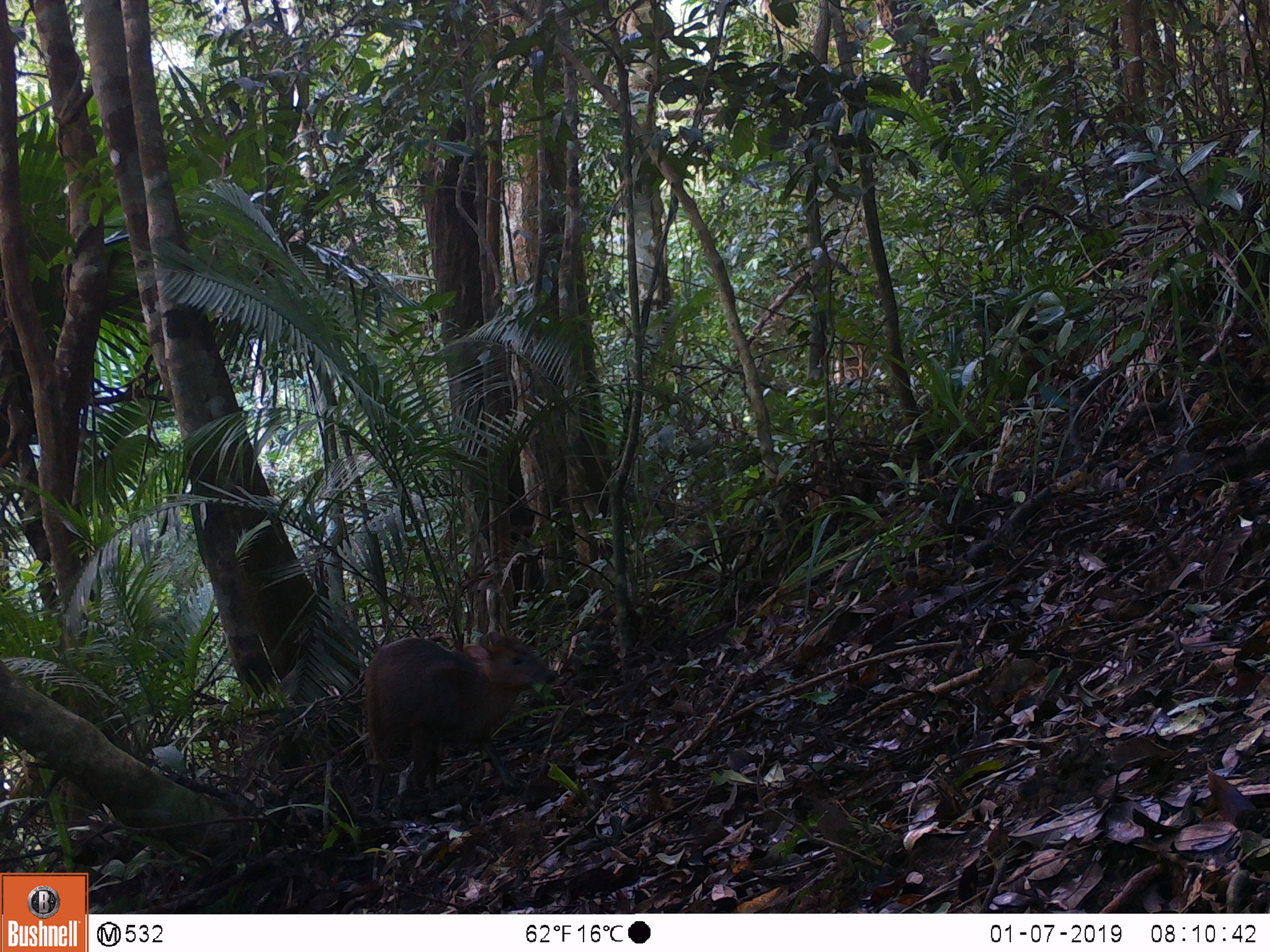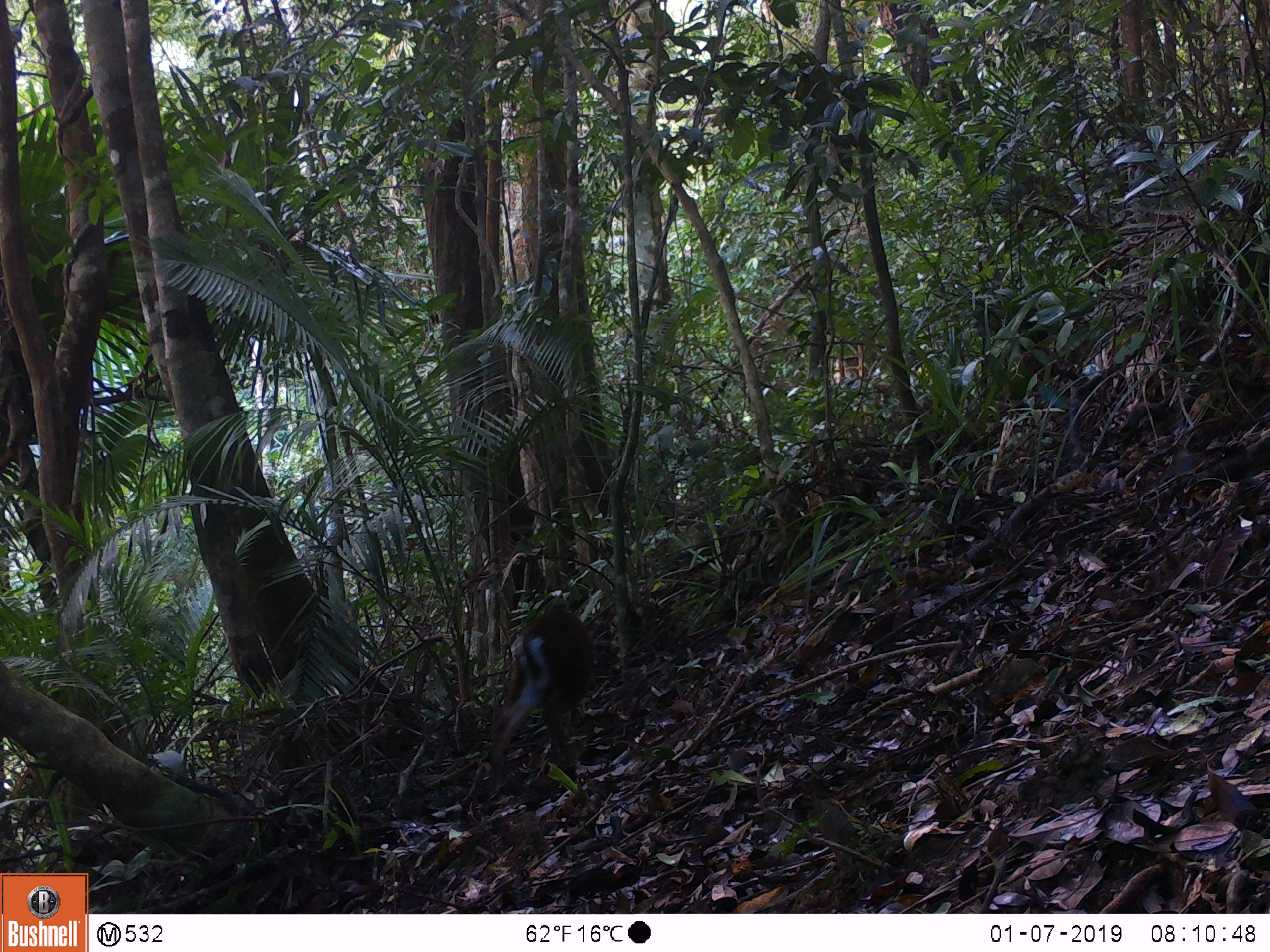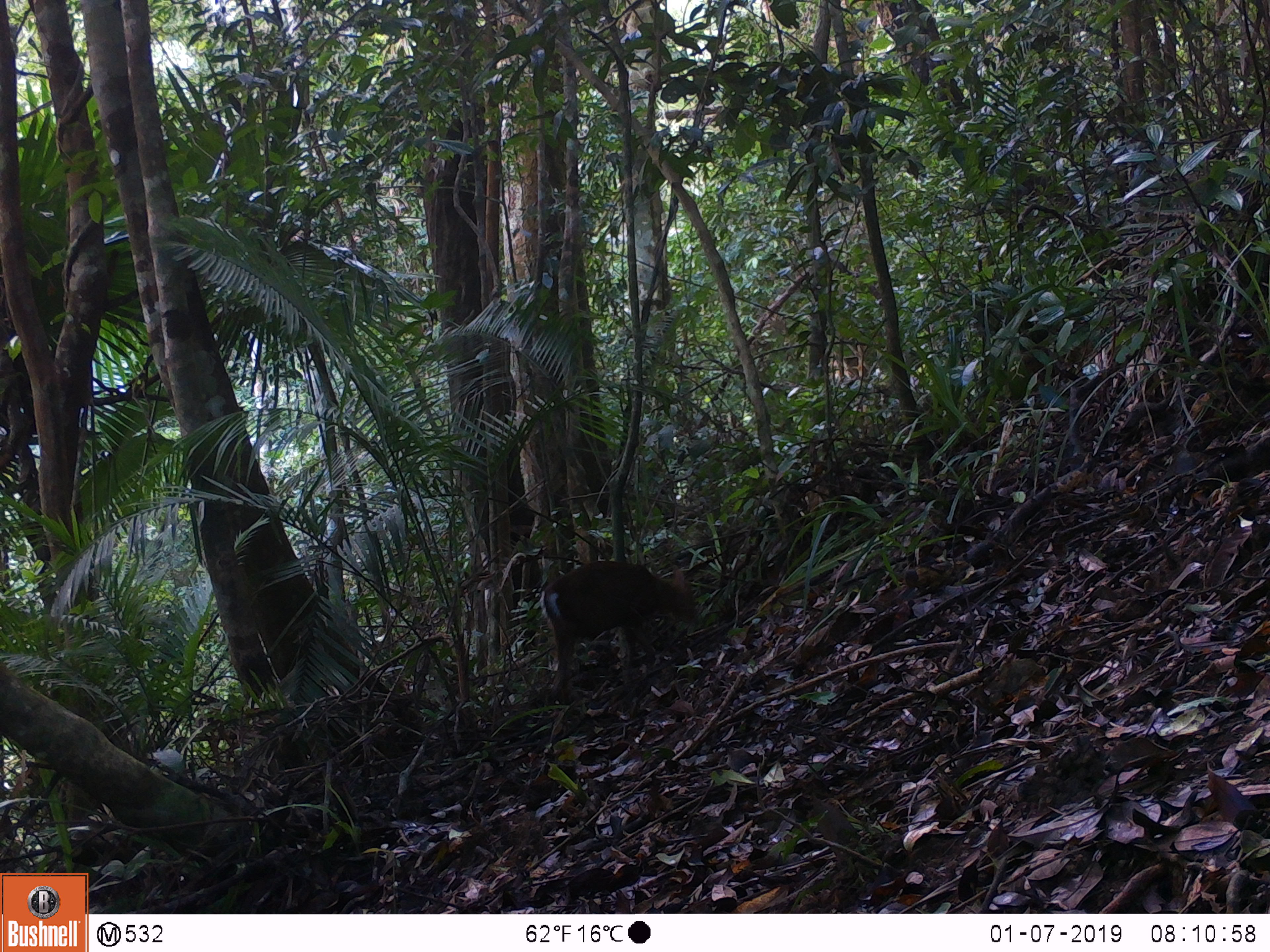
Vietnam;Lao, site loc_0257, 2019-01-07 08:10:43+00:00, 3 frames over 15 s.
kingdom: Animalia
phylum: Chordata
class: Mammalia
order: Artiodactyla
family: Cervidae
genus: Muntiacus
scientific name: Muntiacus rooseveltorum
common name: roosevelt's muntjac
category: roosevelts muntjac group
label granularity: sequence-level